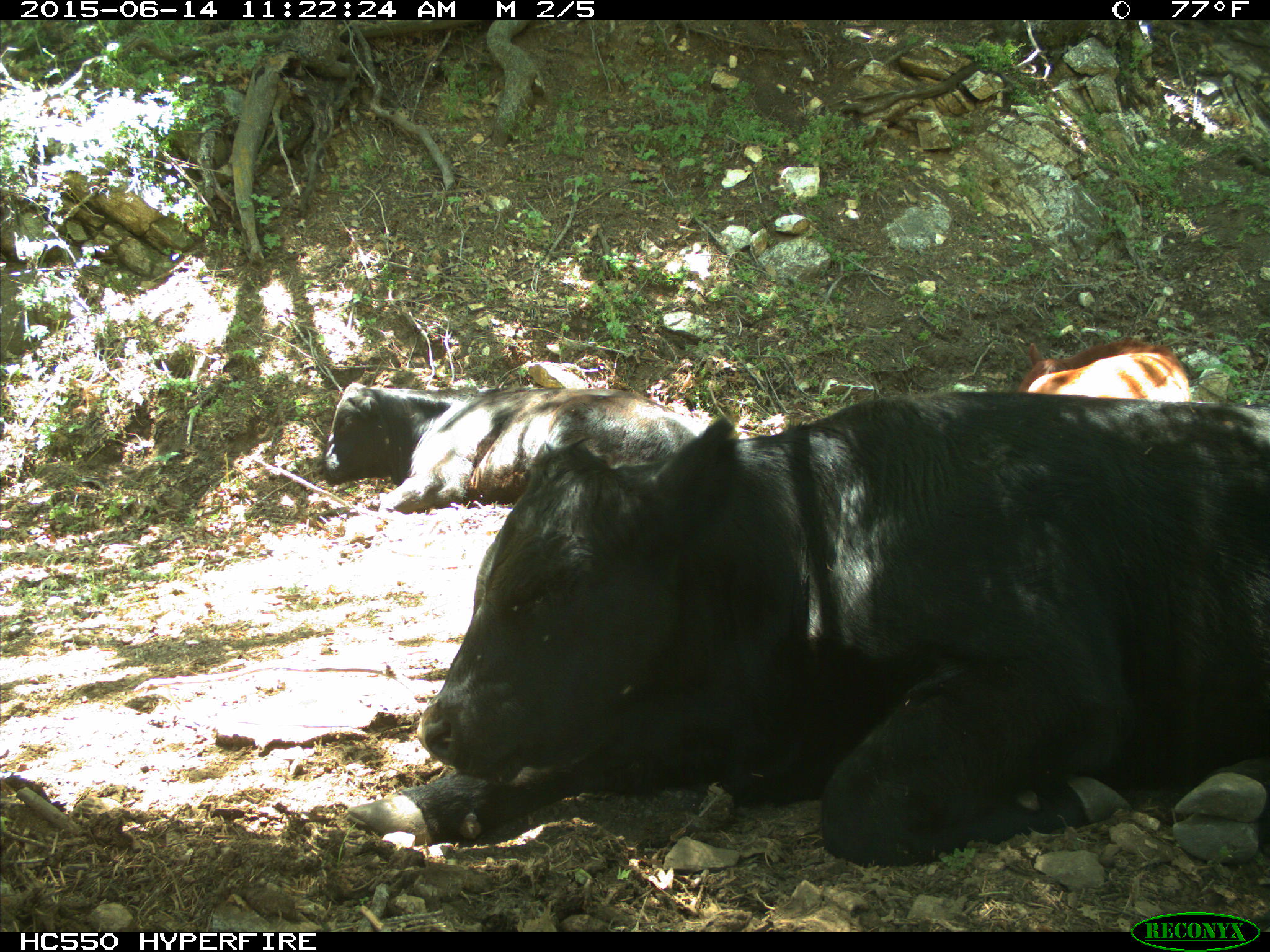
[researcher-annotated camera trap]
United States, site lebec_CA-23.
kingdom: Animalia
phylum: Chordata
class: Mammalia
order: Artiodactyla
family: Bovidae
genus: Bos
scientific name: Bos taurus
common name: domestic cow